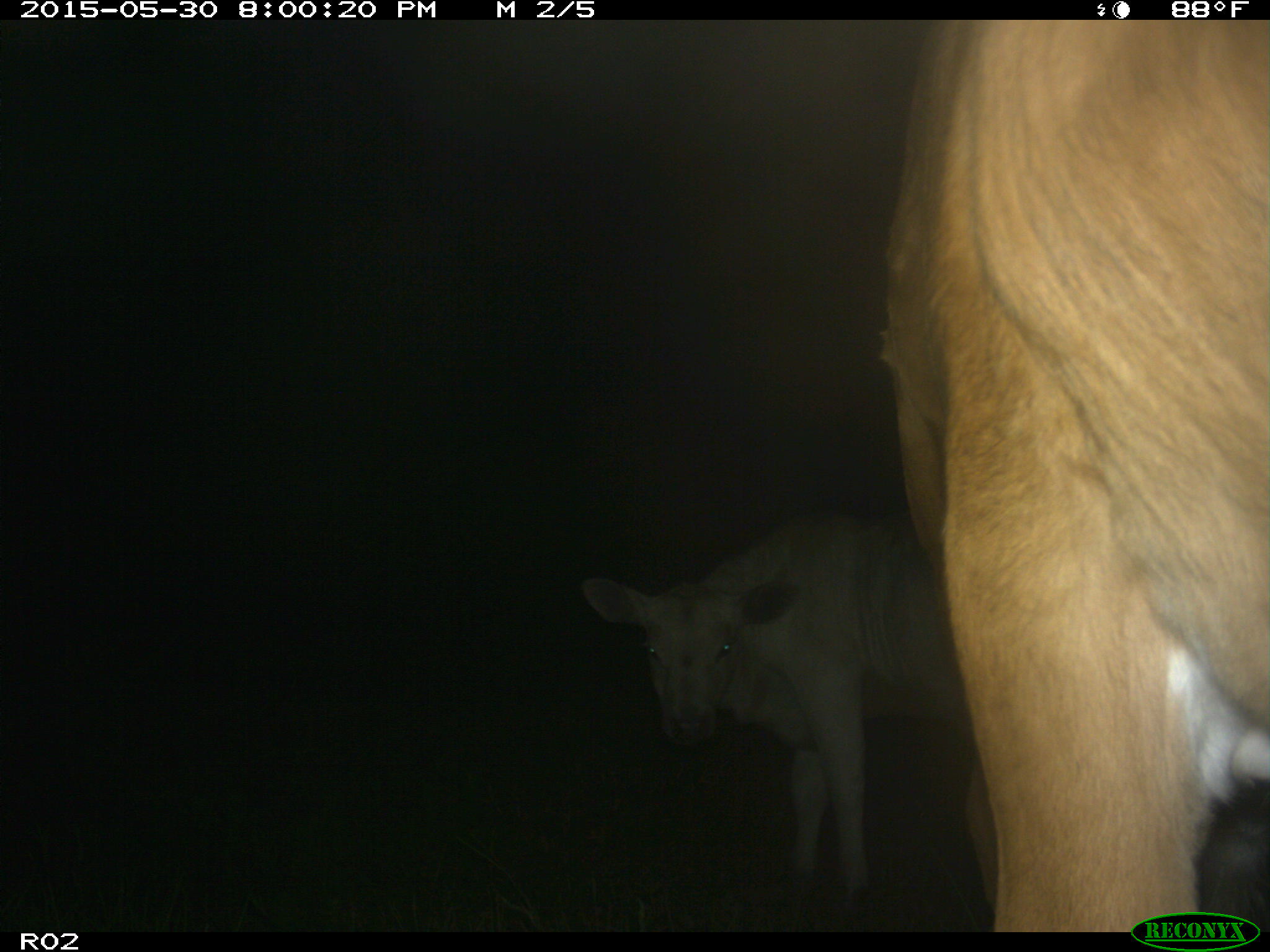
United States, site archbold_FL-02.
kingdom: Animalia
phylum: Chordata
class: Mammalia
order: Artiodactyla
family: Bovidae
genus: Bos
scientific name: Bos taurus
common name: domestic cow